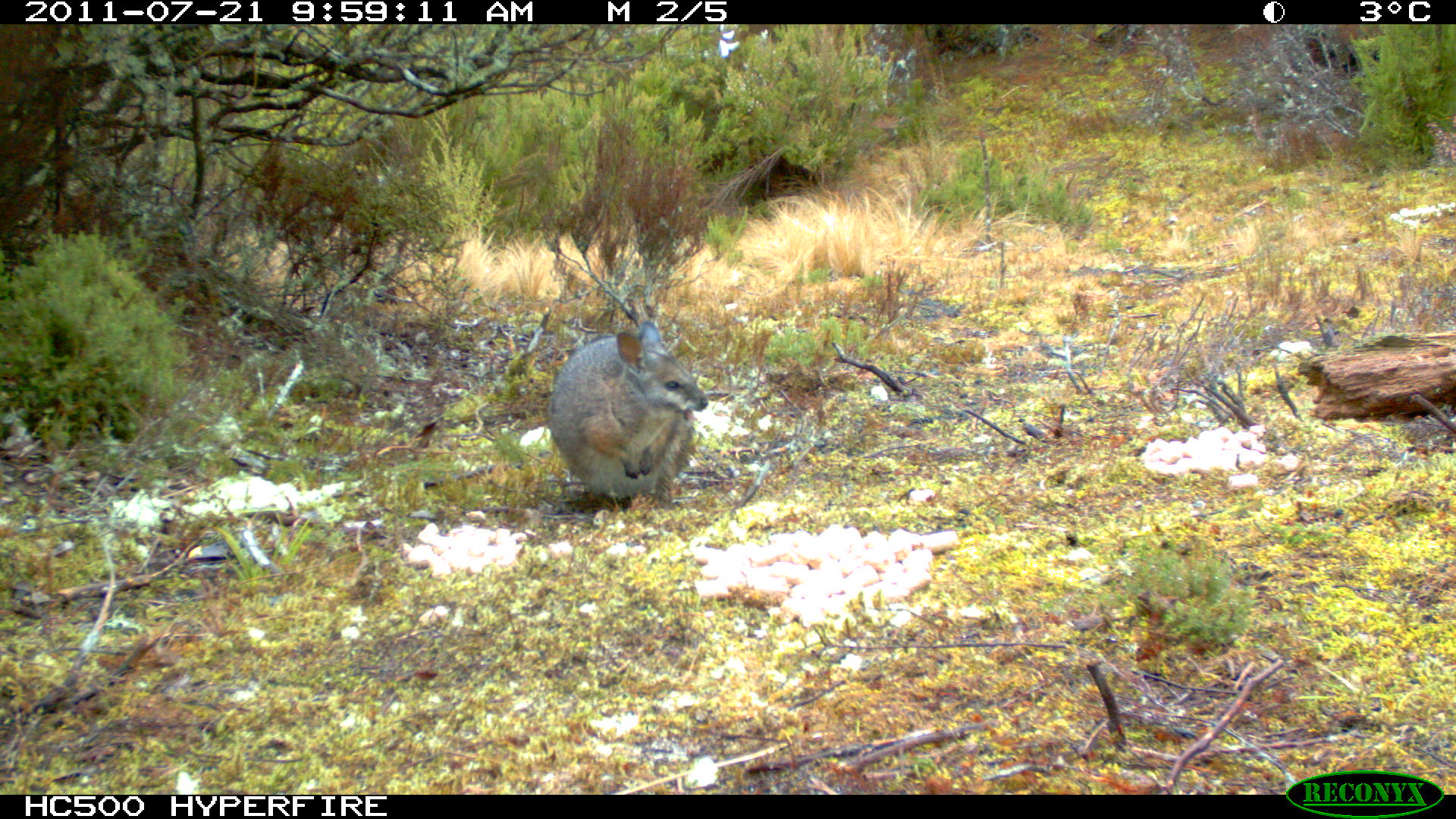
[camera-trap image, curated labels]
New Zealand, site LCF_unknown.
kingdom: Animalia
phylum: Chordata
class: Mammalia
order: Diprotodontia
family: Macropodidae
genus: Notamacropus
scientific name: Notamacropus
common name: wallaby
Wallaby (Notamacropus).